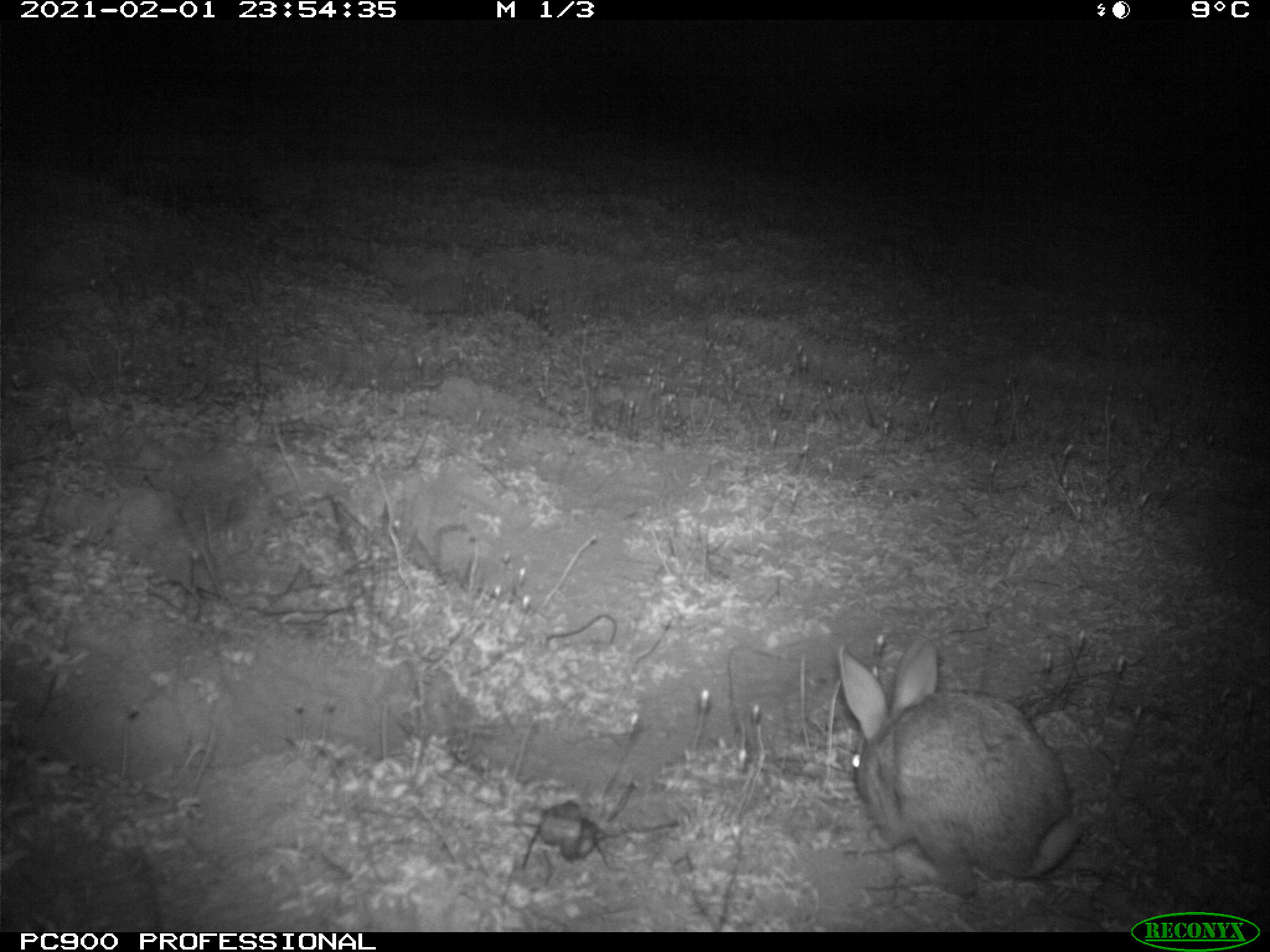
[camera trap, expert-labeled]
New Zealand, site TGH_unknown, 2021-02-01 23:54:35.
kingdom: Animalia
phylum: Chordata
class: Mammalia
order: Lagomorpha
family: Leporidae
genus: Oryctolagus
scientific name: Oryctolagus cuniculus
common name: european rabbit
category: rabbit